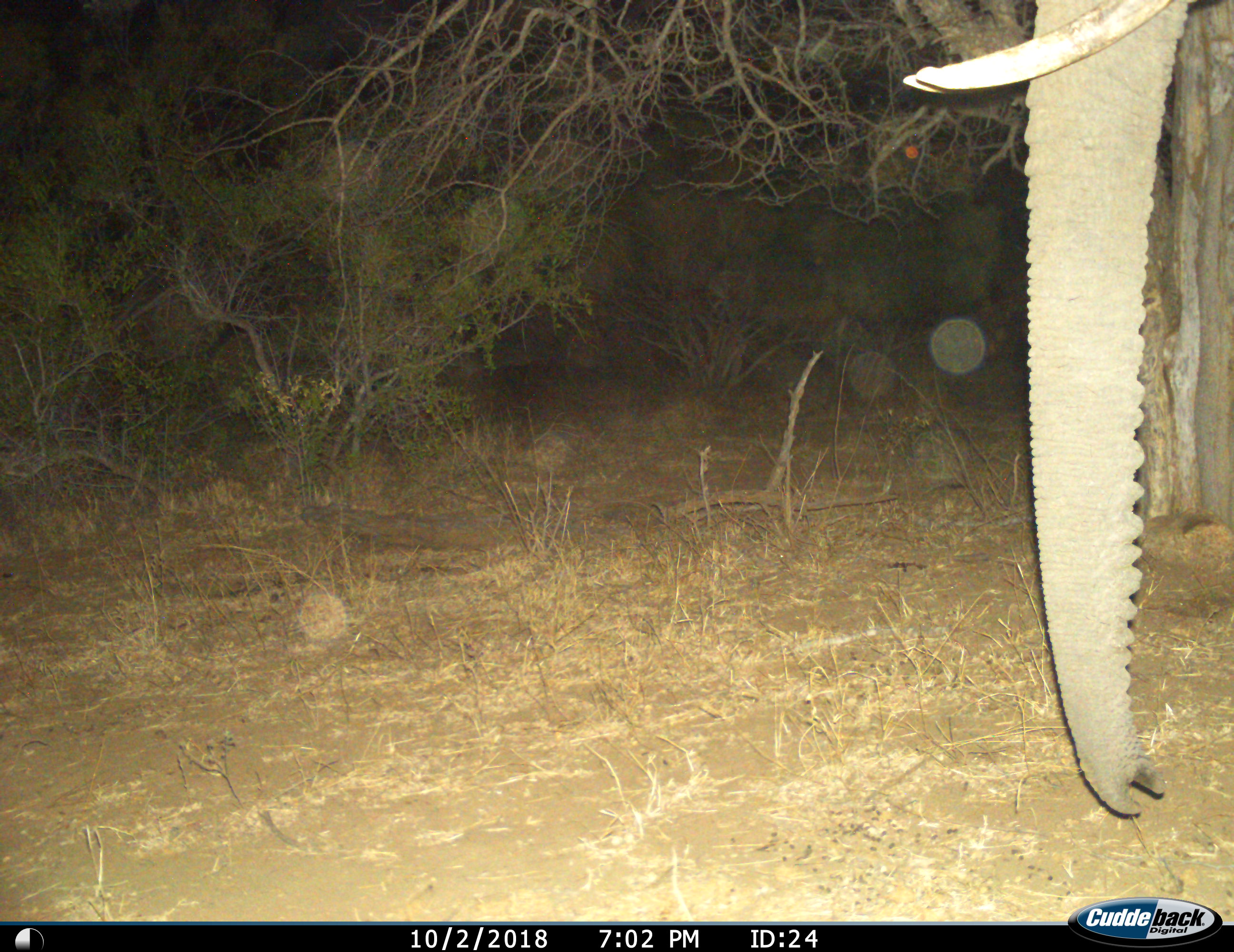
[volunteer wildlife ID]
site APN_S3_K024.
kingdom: Animalia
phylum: Chordata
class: Mammalia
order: Proboscidea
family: Elephantidae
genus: Loxodonta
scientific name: Loxodonta africana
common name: african bush elephant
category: elephant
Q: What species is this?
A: Elephant (african bush elephant) (Loxodonta africana).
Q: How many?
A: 1.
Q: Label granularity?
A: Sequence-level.